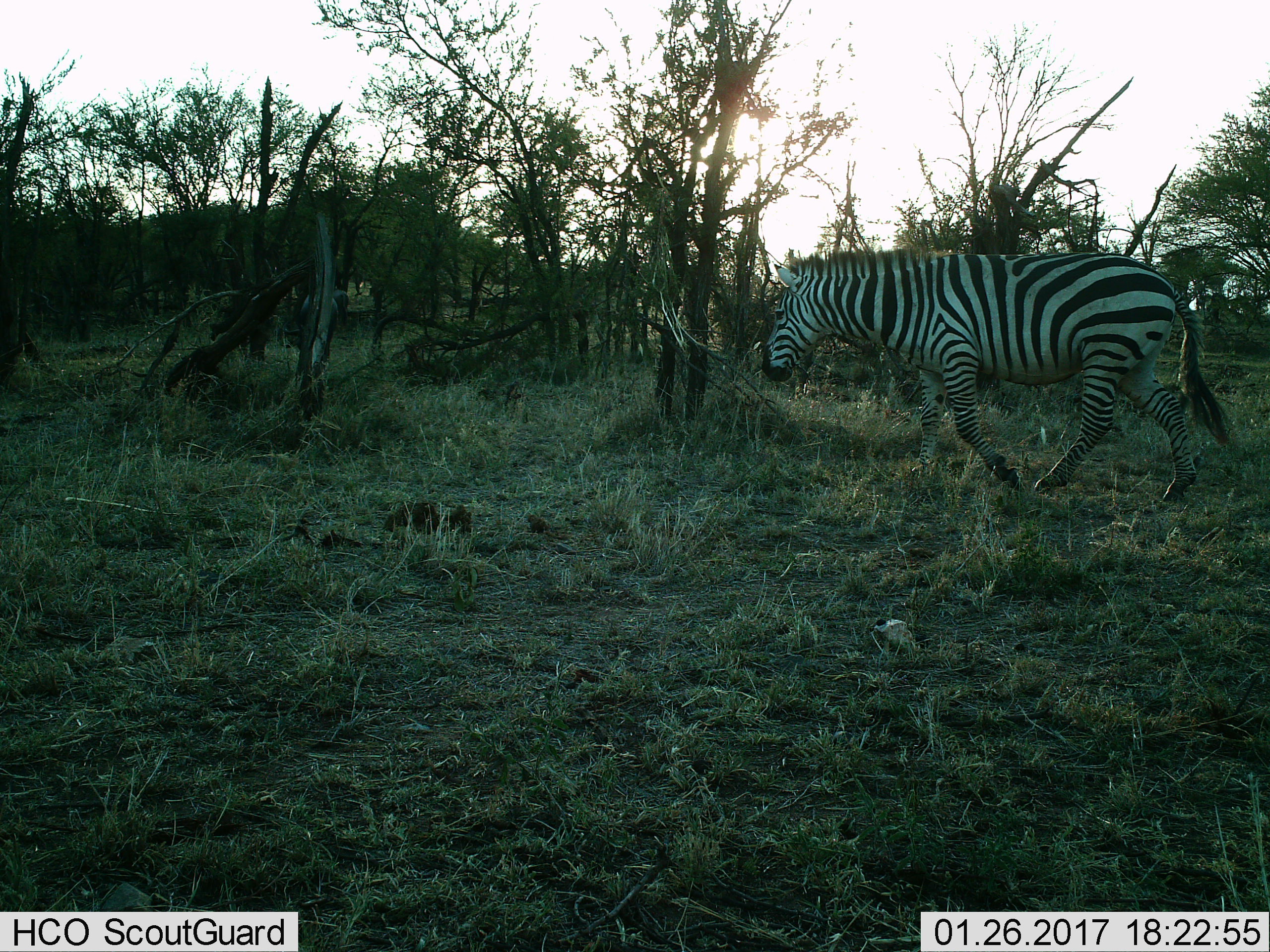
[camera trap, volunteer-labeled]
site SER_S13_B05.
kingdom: Animalia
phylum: Chordata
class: Mammalia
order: Perissodactyla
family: Equidae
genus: Equus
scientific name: Equus quagga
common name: plains zebra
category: zebraplains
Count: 1.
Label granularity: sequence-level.